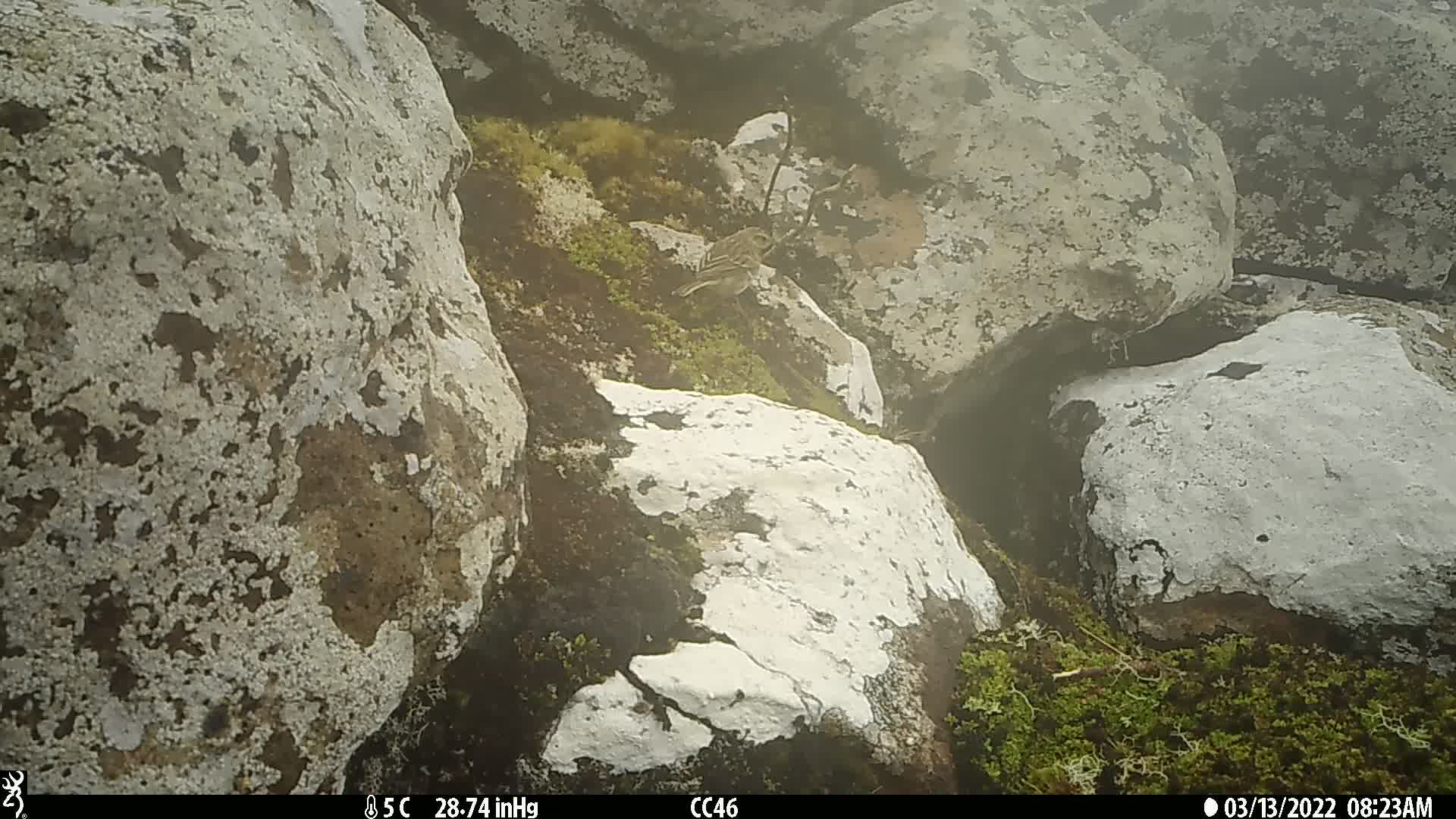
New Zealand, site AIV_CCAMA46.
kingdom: Animalia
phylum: Chordata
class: Aves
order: Passeriformes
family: Motacillidae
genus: Anthus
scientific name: Anthus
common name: pipit